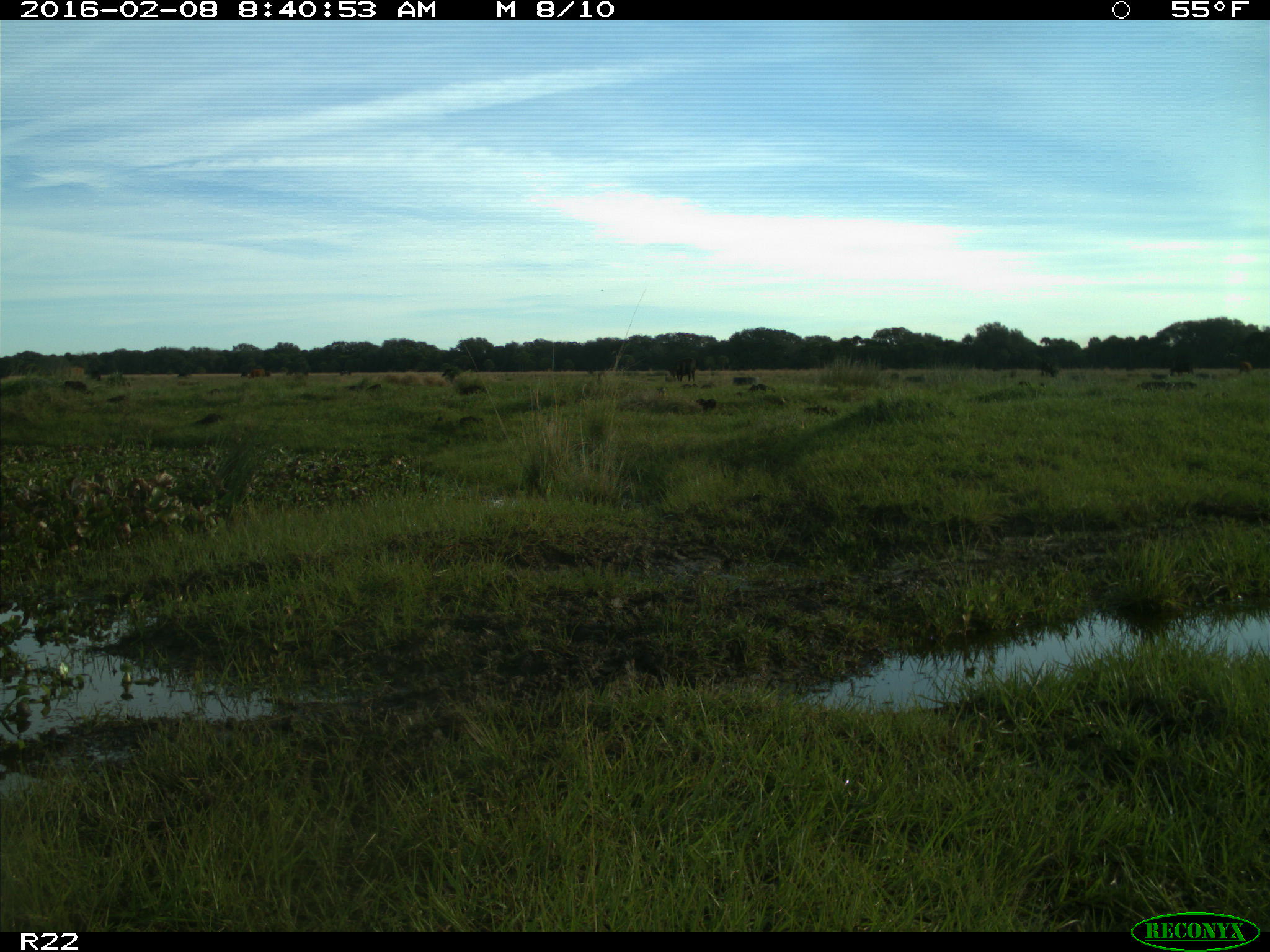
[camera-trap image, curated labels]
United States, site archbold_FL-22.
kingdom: Animalia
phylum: Chordata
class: Mammalia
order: Artiodactyla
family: Bovidae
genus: Bos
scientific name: Bos taurus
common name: domestic cow